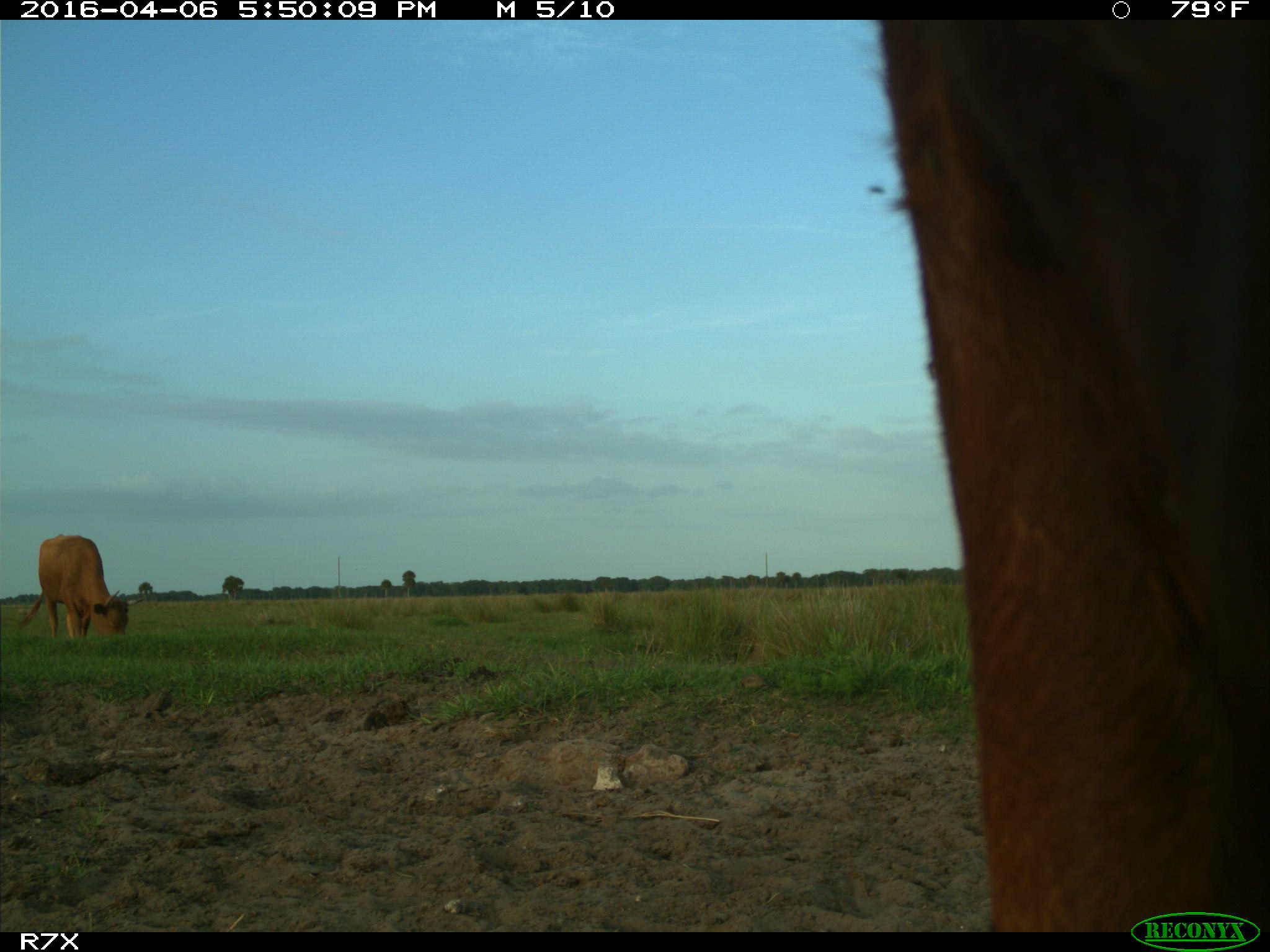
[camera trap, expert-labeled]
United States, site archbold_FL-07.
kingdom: Animalia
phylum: Chordata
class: Mammalia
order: Artiodactyla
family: Bovidae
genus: Bos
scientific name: Bos taurus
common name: domestic cow